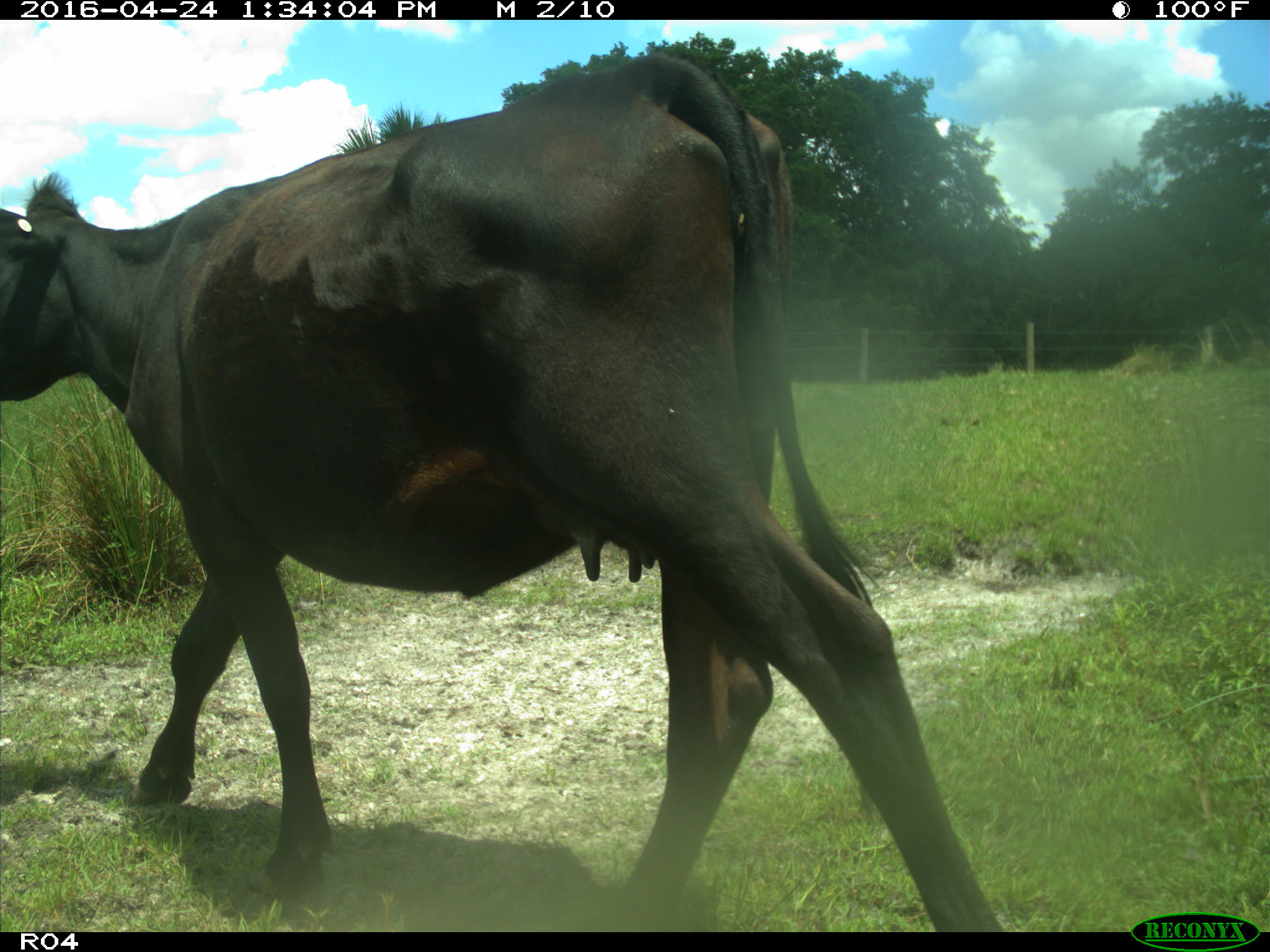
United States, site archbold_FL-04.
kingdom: Animalia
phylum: Chordata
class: Mammalia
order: Artiodactyla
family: Bovidae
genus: Bos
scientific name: Bos taurus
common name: domestic cow